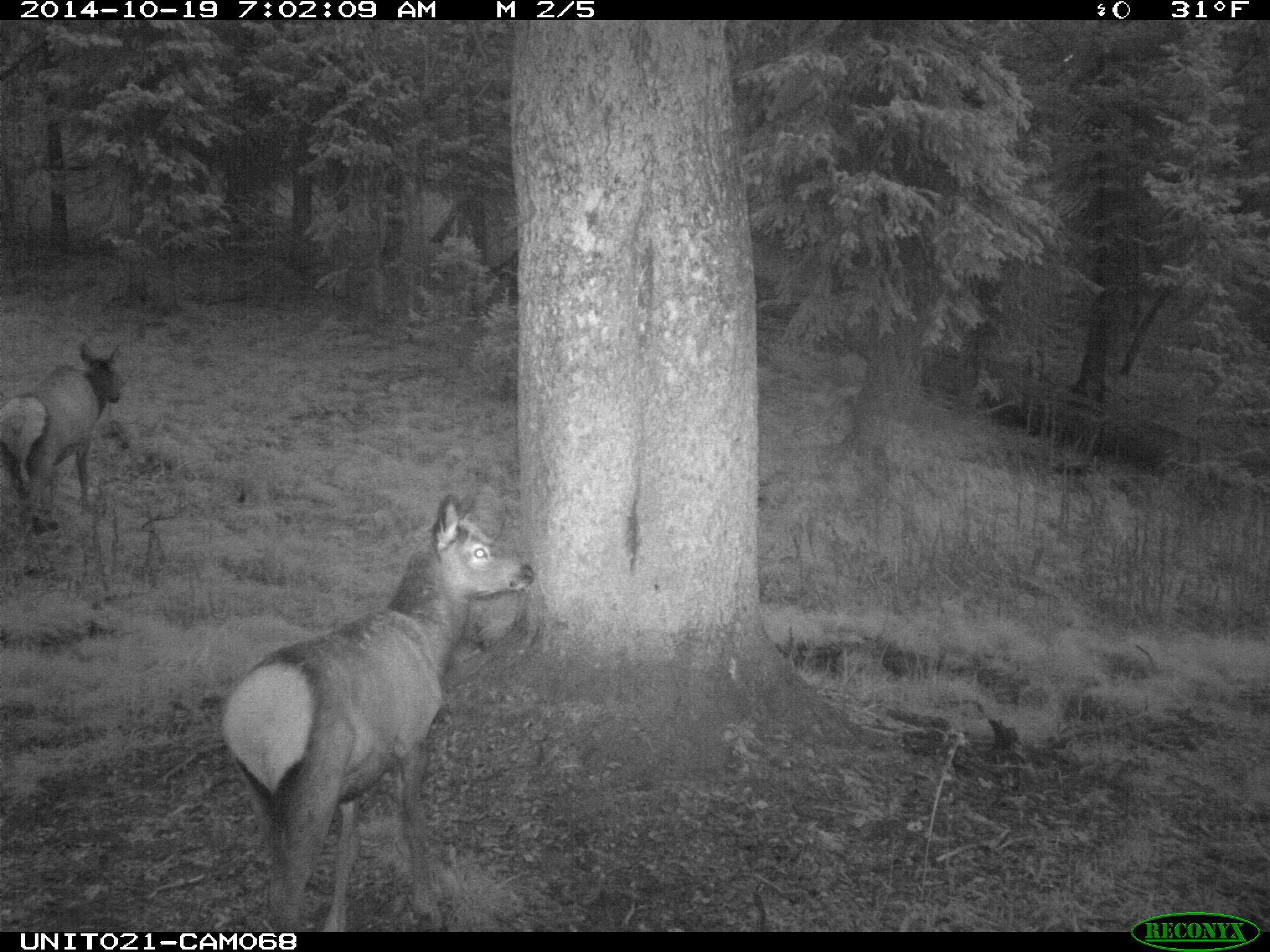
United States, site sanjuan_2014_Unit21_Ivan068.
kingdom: Animalia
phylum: Chordata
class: Mammalia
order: Artiodactyla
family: Cervidae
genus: Cervus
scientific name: Cervus elaphus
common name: red deer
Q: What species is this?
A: Cervus elaphus (red deer).